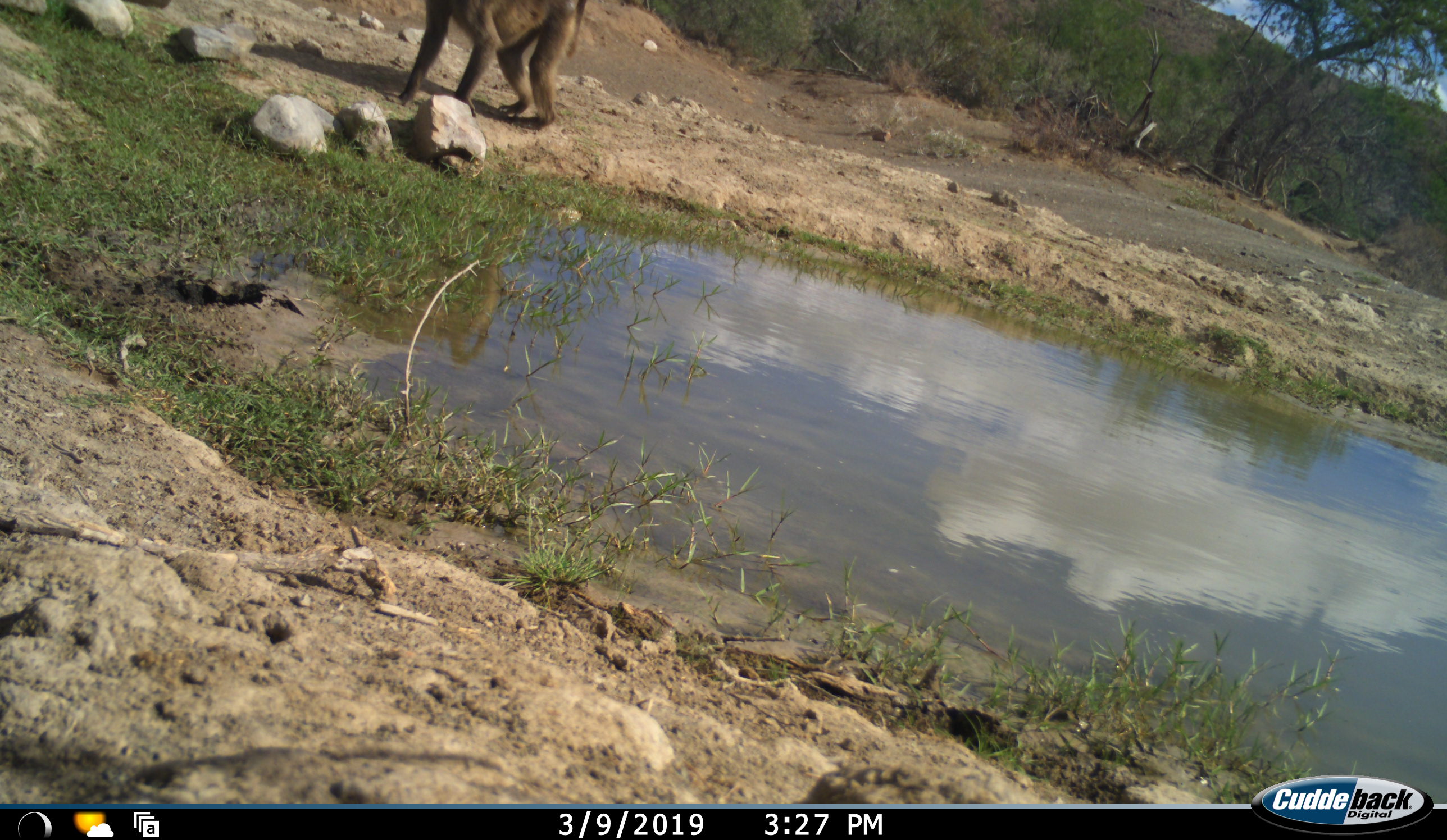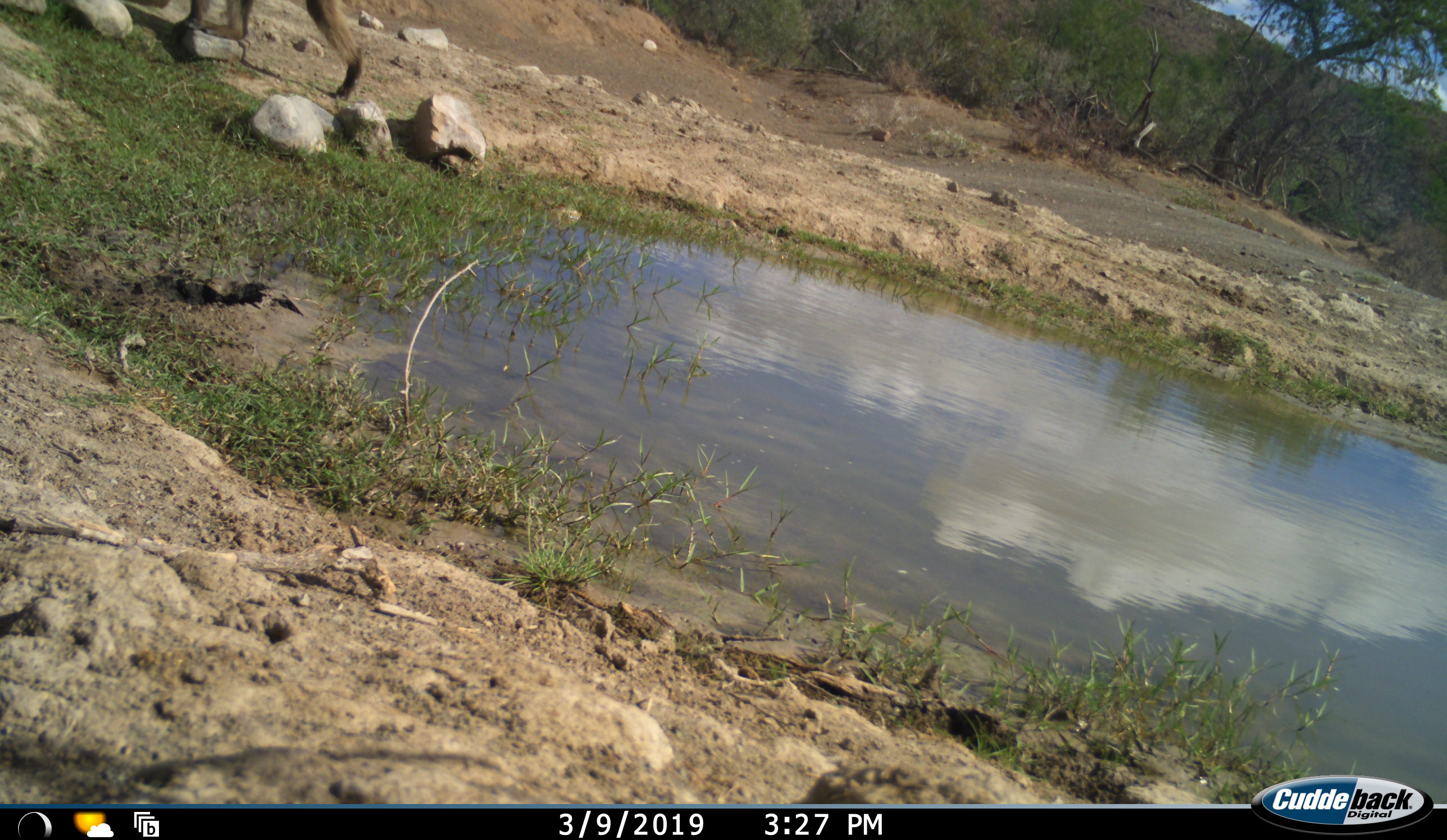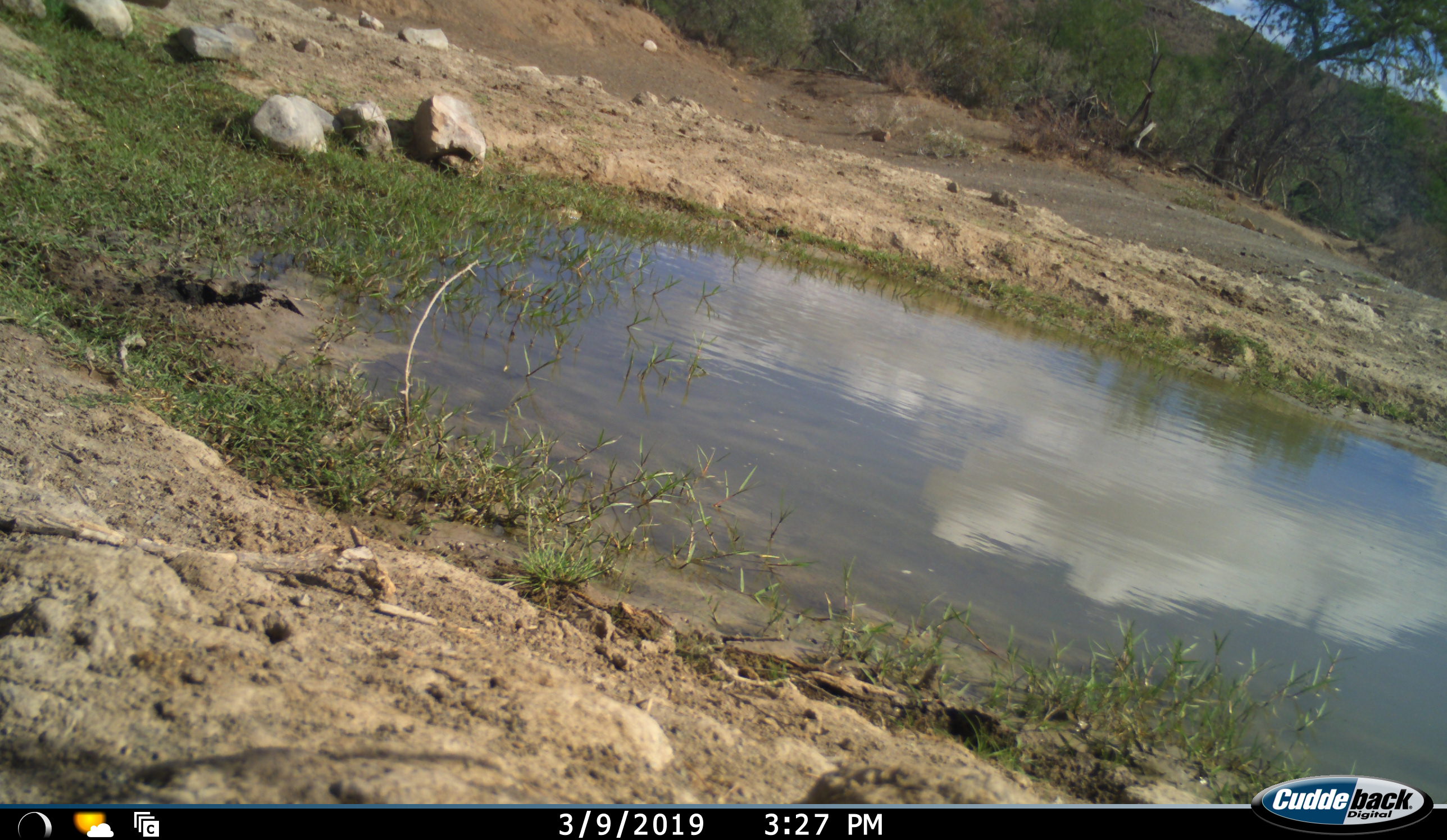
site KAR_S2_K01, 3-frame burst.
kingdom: Animalia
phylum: Chordata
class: Mammalia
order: Primates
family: Cercopithecidae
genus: Papio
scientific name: Papio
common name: baboon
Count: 1.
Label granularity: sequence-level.